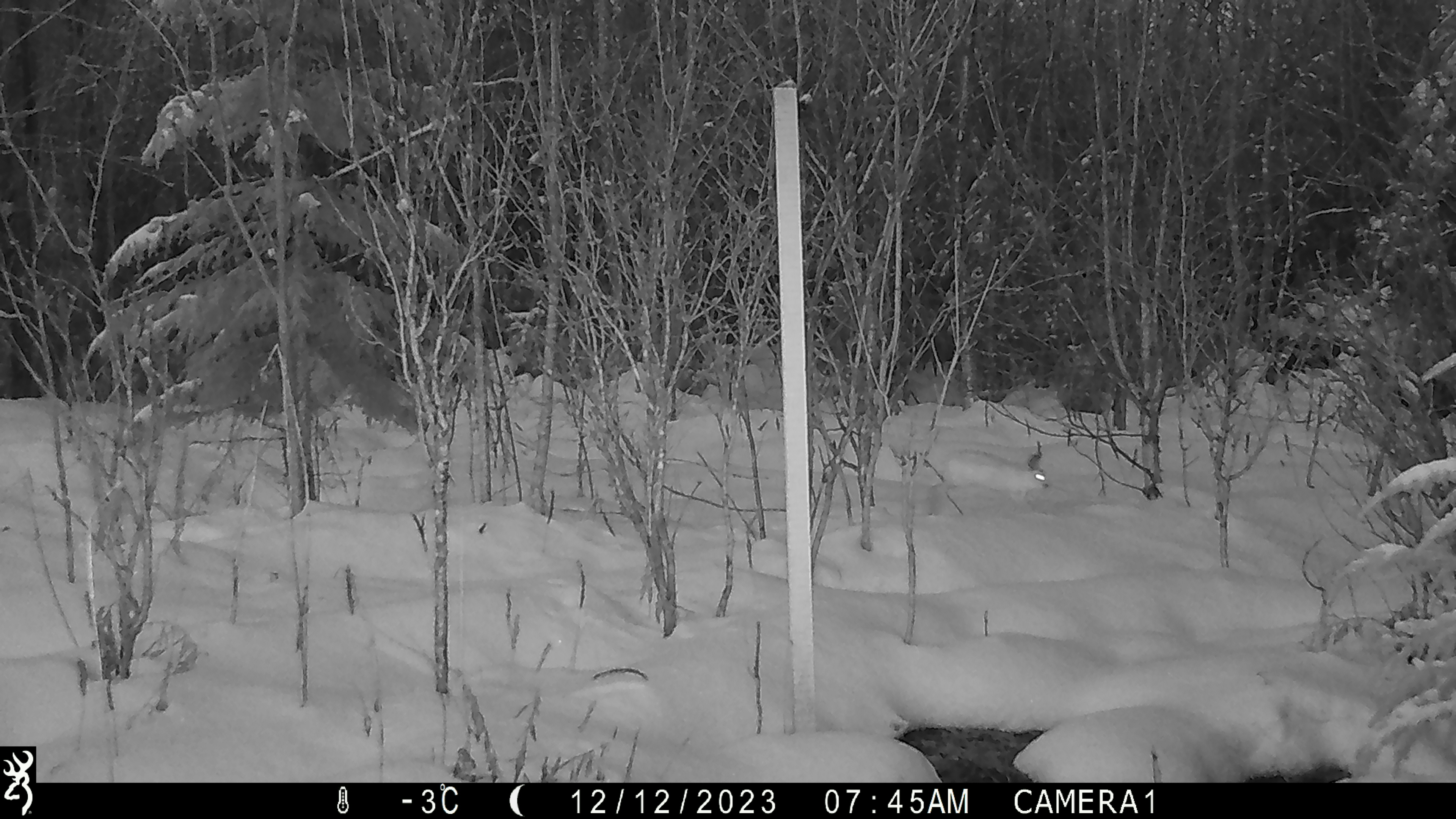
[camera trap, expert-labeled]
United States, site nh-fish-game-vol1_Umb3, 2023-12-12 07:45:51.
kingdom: Animalia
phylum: Chordata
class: Mammalia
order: Lagomorpha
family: Leporidae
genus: Lepus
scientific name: Lepus americanus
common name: snowshoe hare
Snowshoe hare (Lepus americanus).